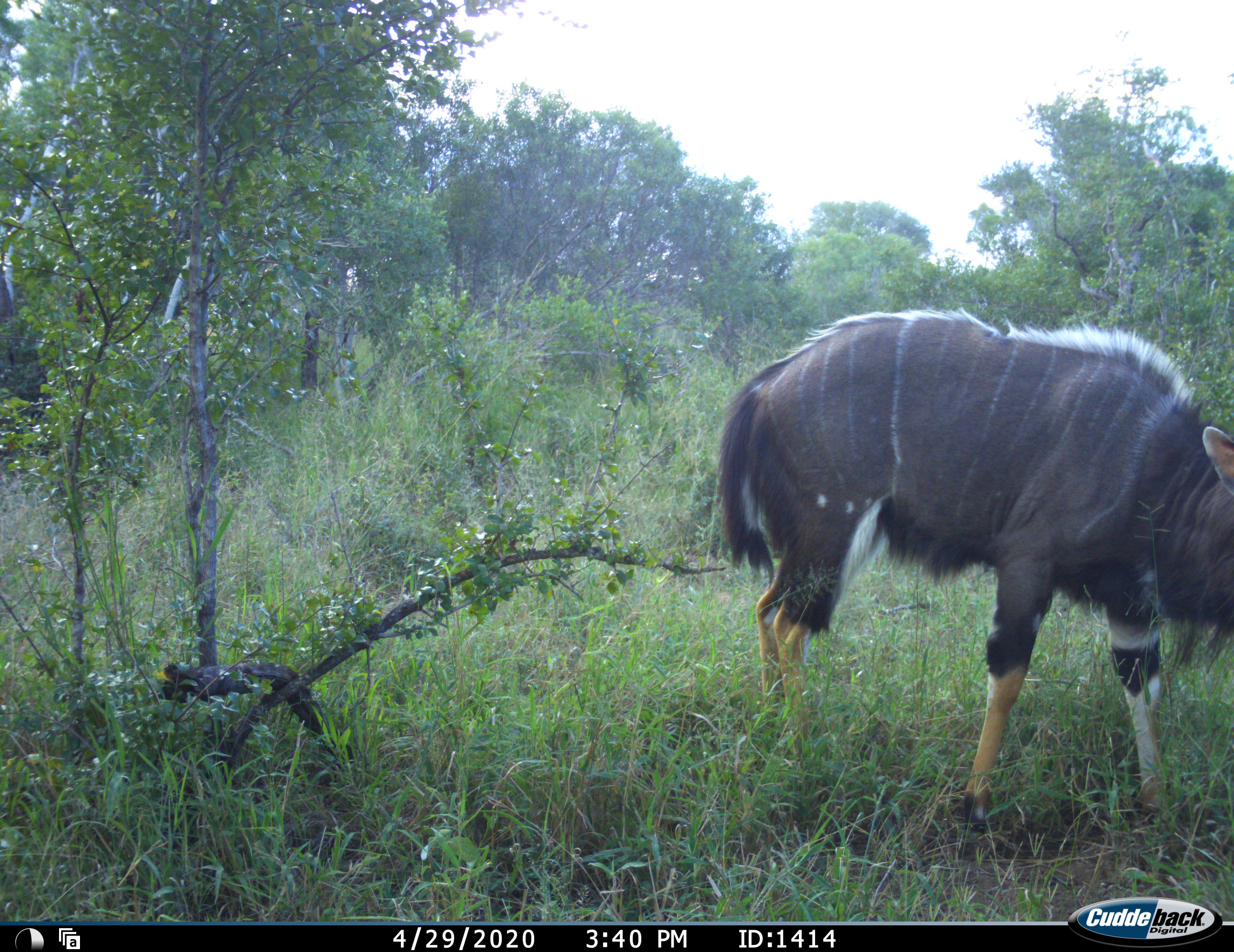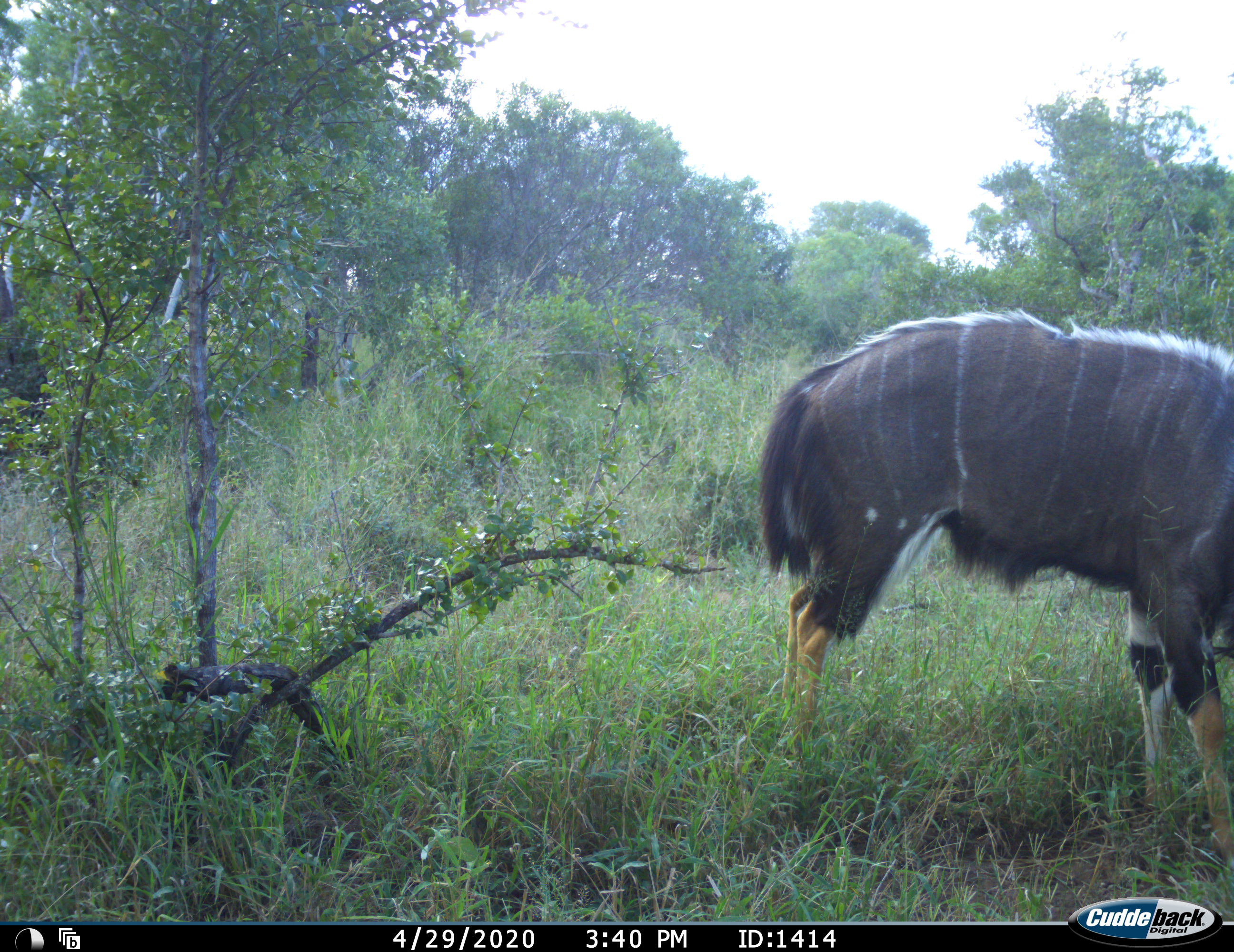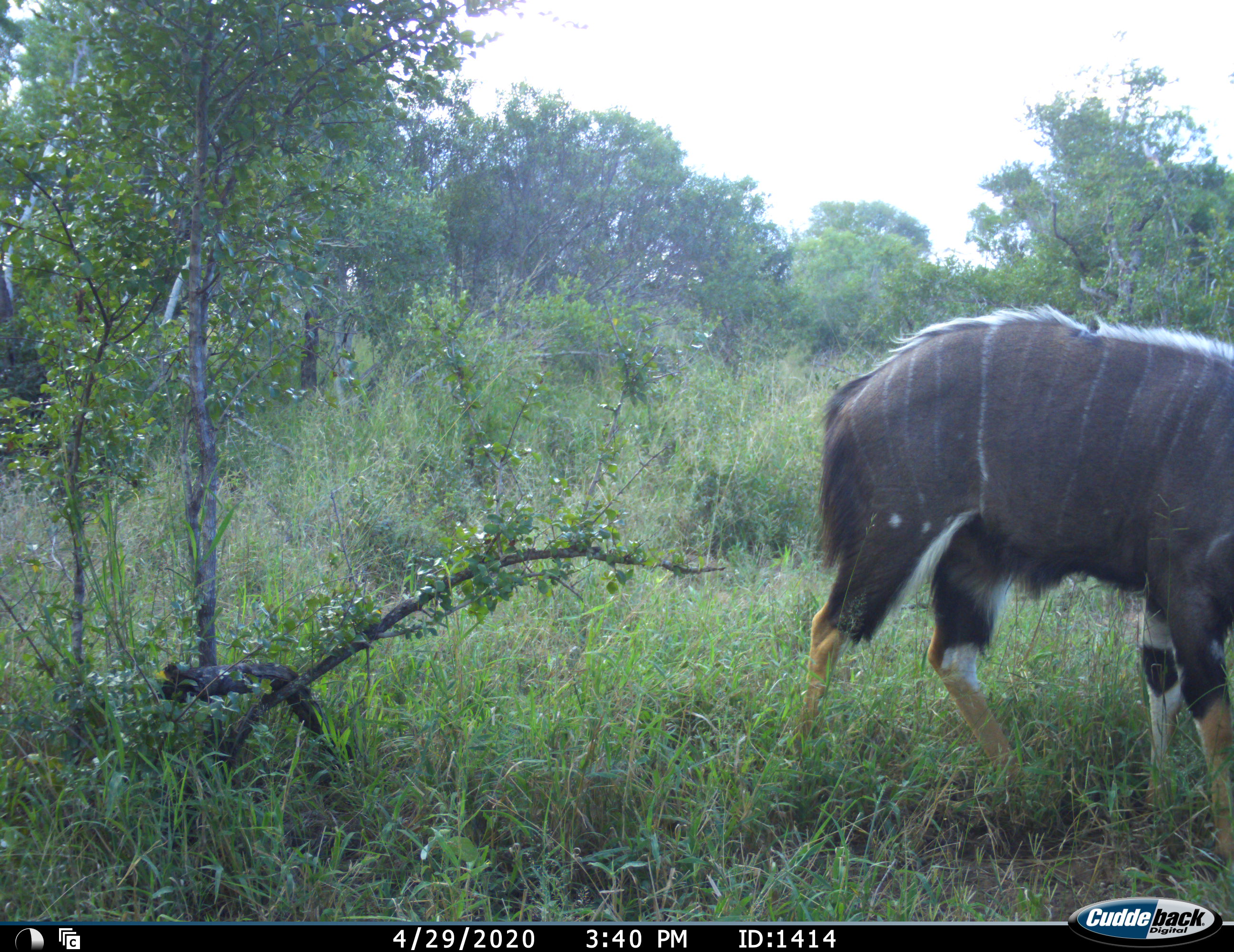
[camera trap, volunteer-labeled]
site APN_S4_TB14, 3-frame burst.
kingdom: Animalia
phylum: Chordata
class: Mammalia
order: Artiodactyla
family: Bovidae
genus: Tragelaphus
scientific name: Tragelaphus angasii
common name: nyala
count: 1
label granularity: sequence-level